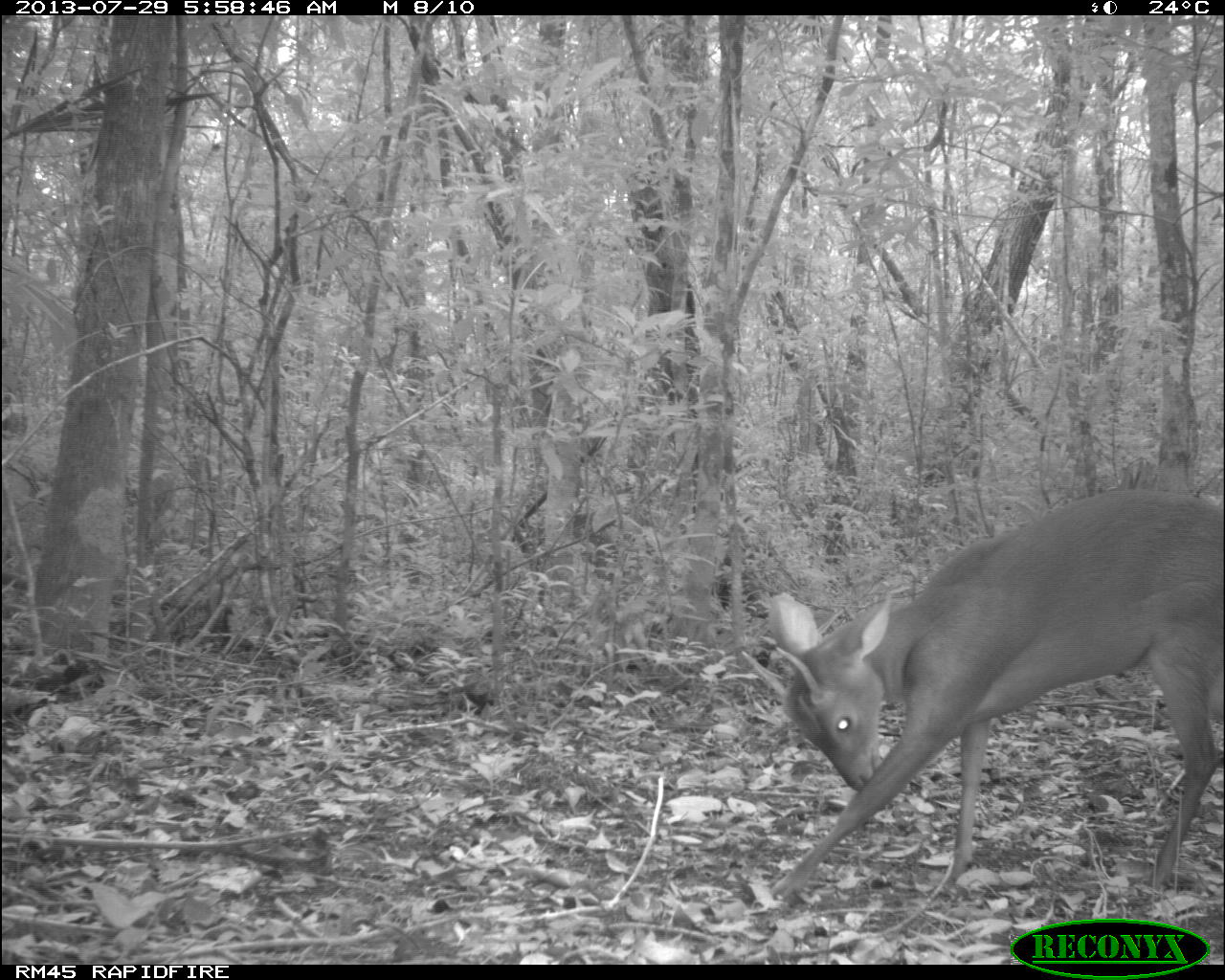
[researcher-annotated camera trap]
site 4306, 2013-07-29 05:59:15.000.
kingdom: Animalia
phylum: Chordata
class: Mammalia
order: Artiodactyla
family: Cervidae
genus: Mazama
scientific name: Mazama temama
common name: central american red brocket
Mazama temama (central american red brocket), count 1, sex male.